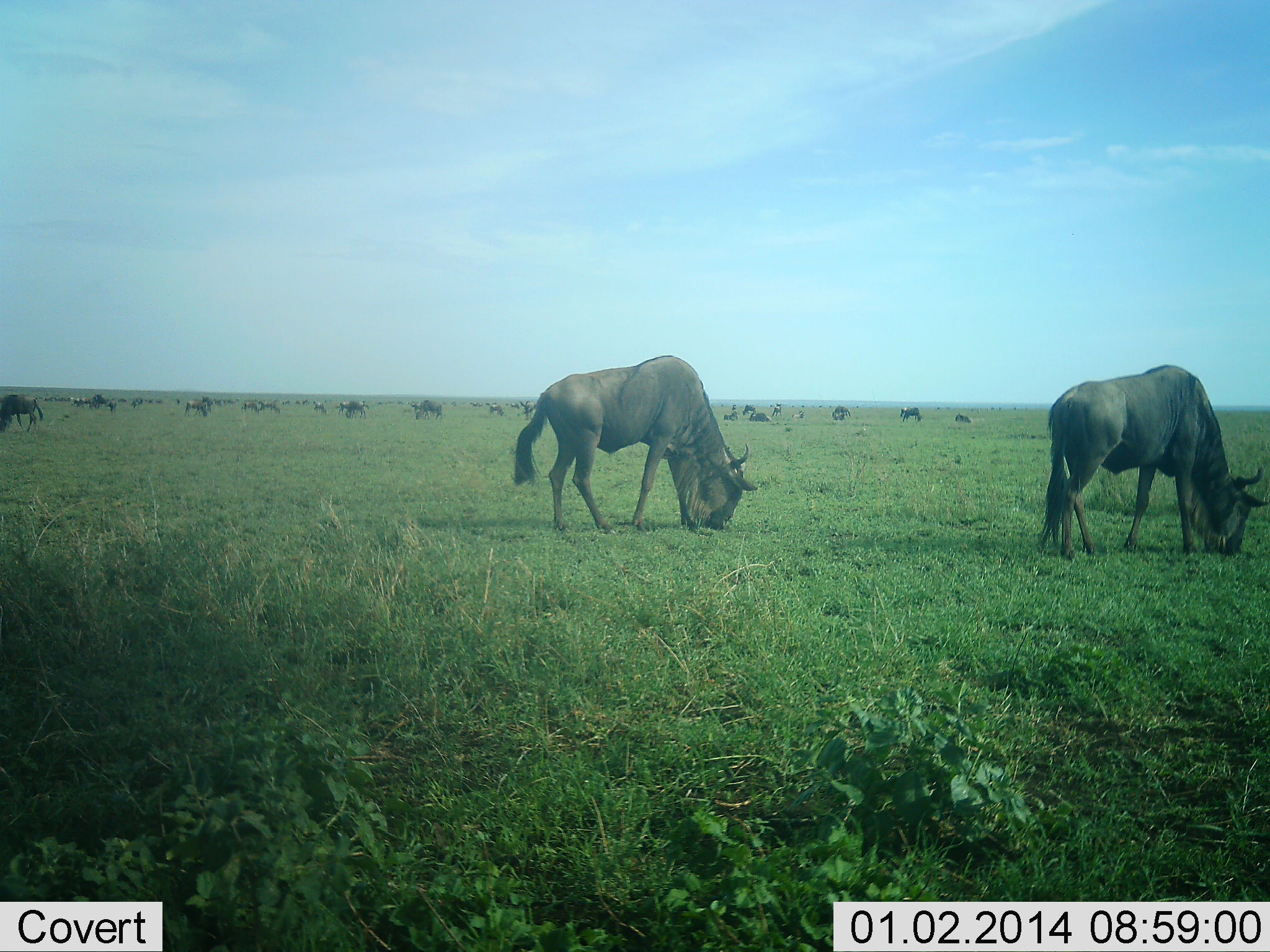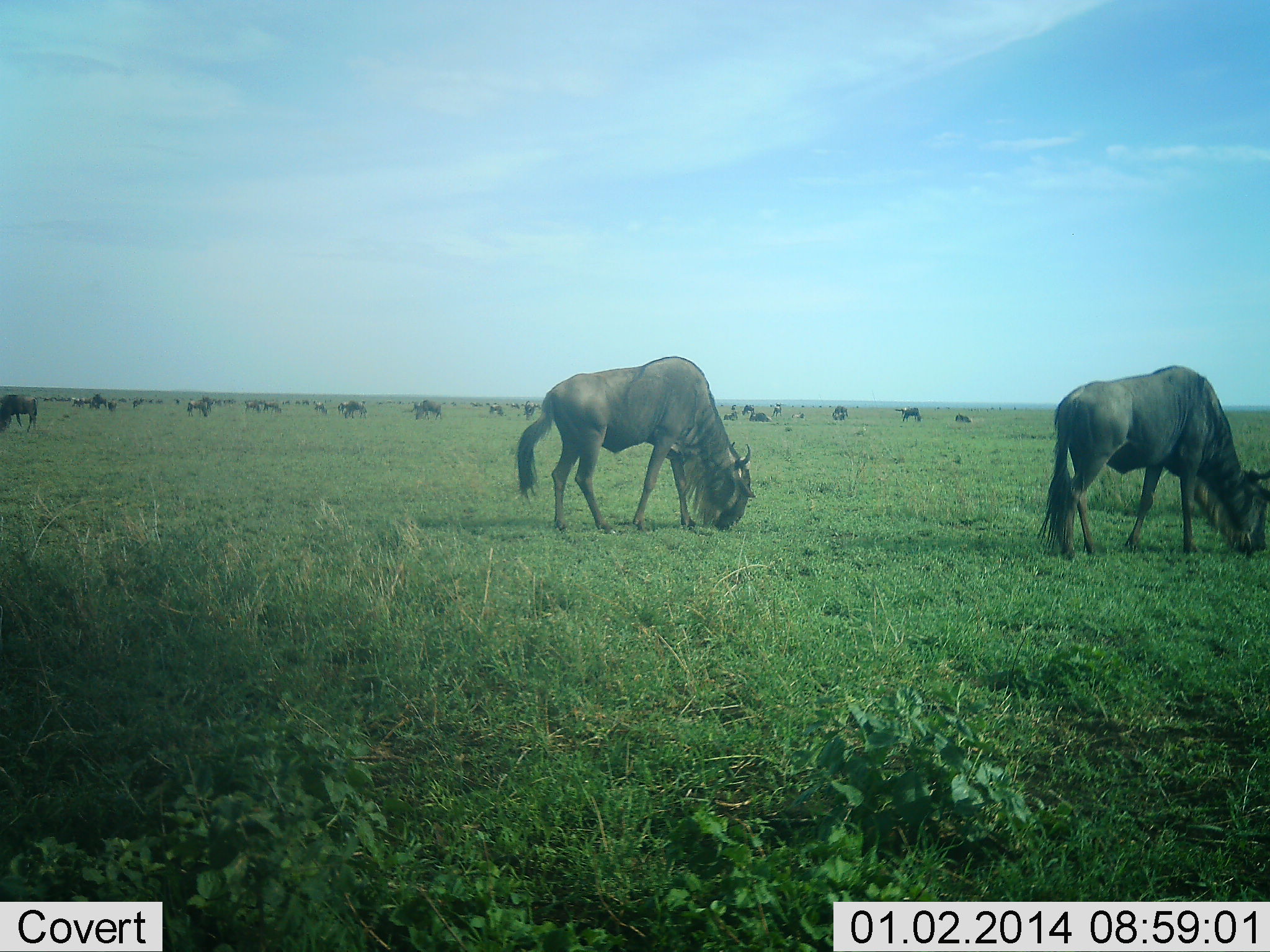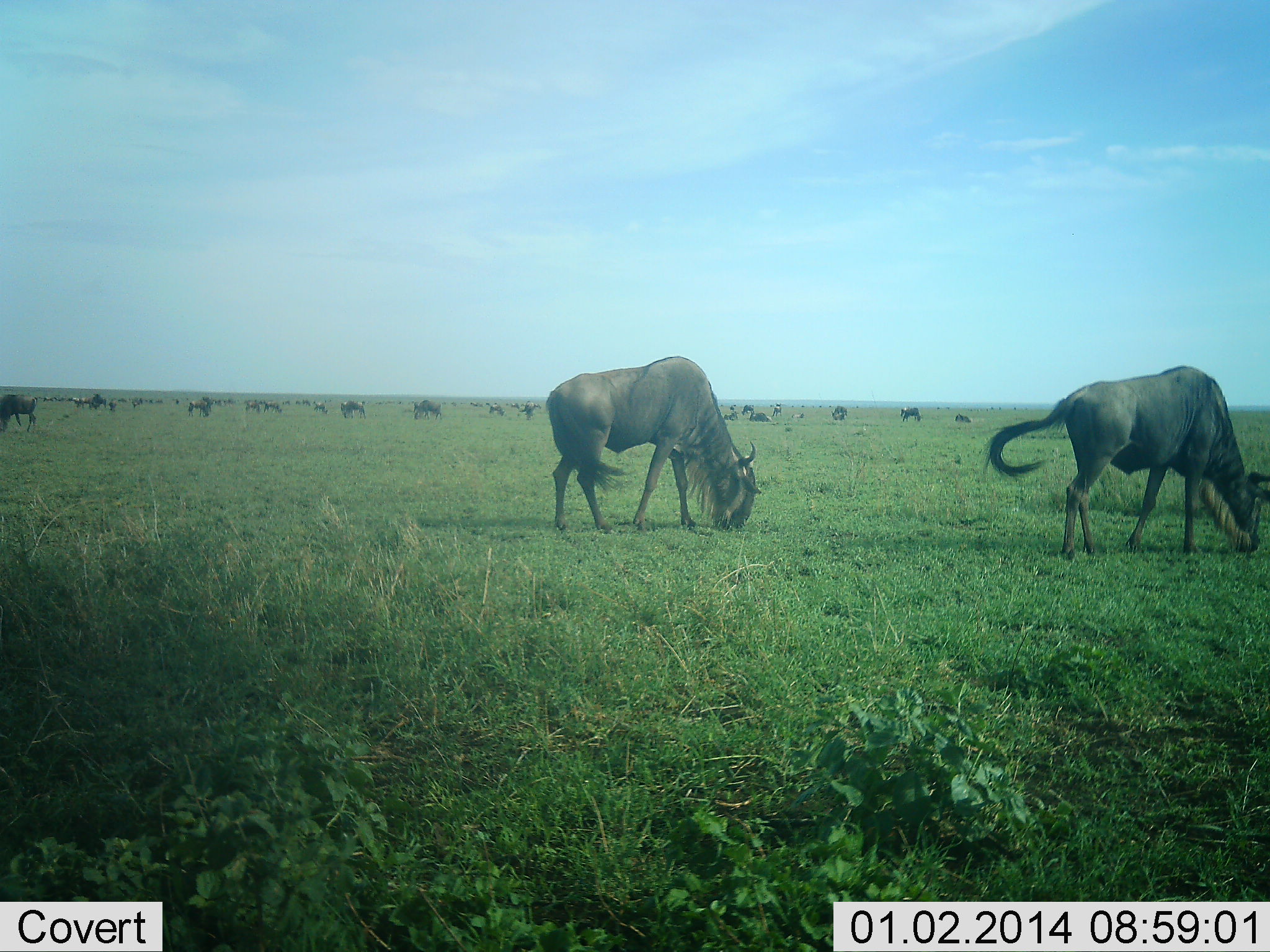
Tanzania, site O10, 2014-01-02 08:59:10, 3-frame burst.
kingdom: Animalia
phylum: Chordata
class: Mammalia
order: Artiodactyla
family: Bovidae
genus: Connochaetes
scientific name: Connochaetes taurinus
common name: blue wildebeest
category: wildebeest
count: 11-50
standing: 70%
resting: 0%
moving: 20%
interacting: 0%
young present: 0%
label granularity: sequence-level